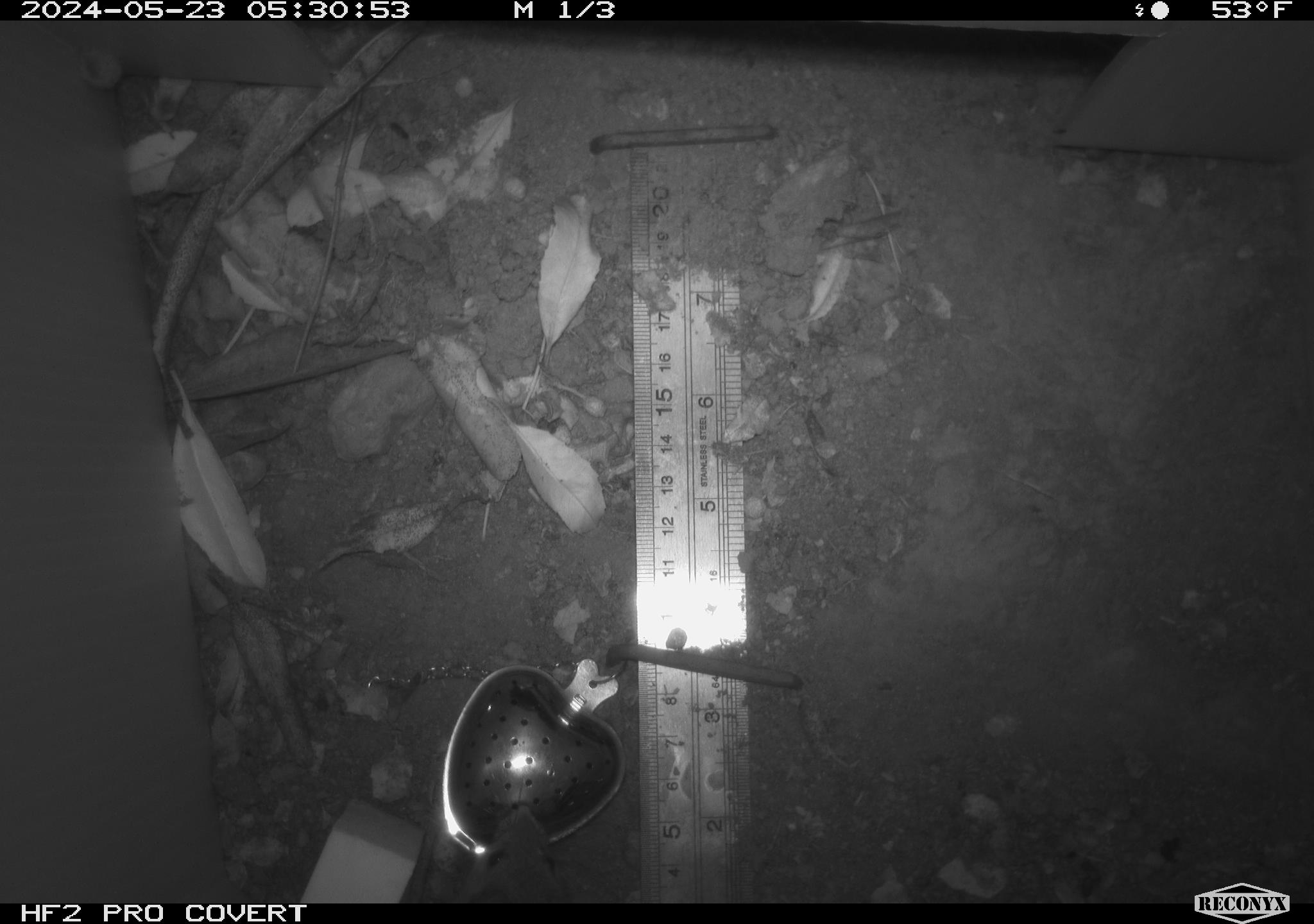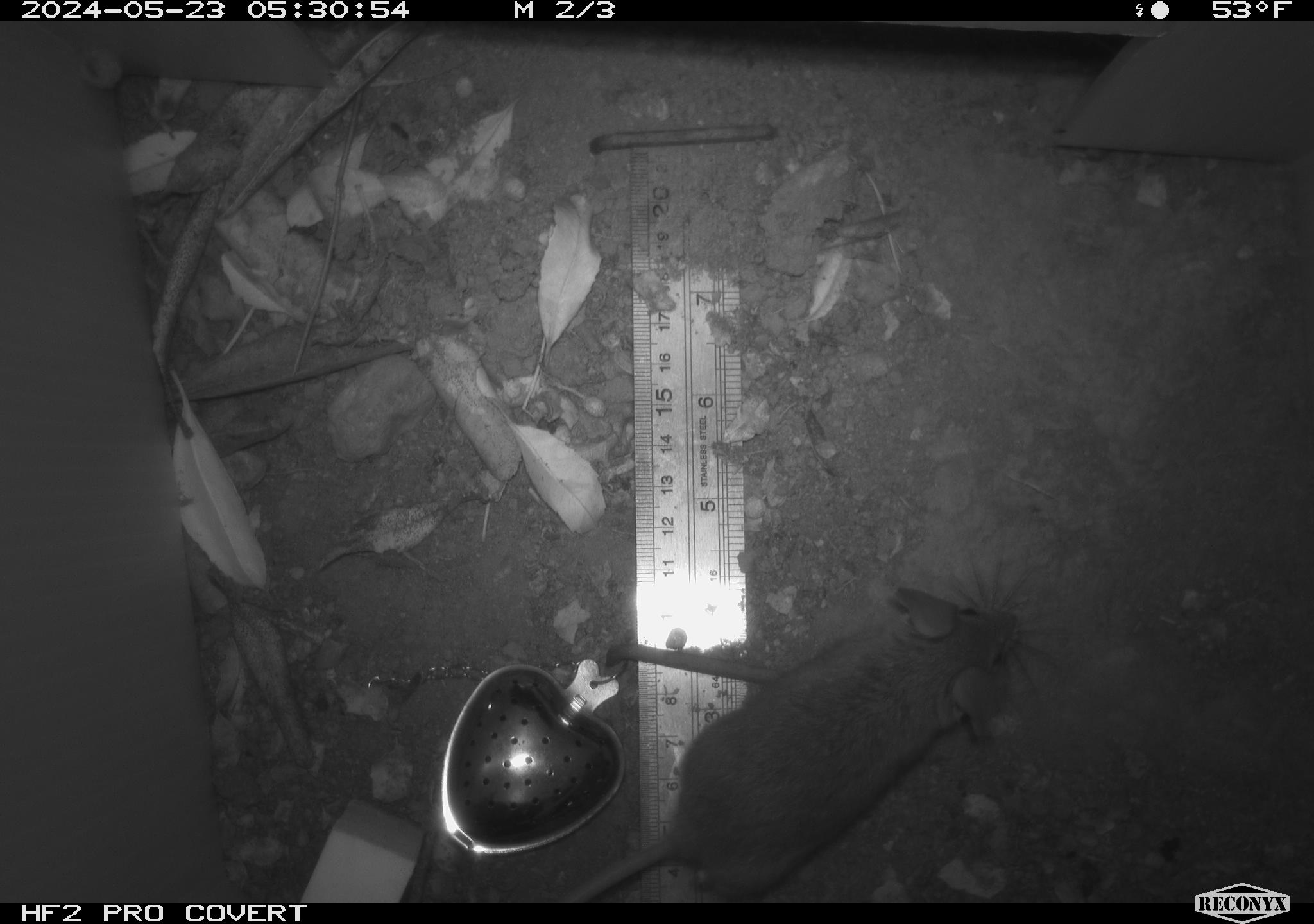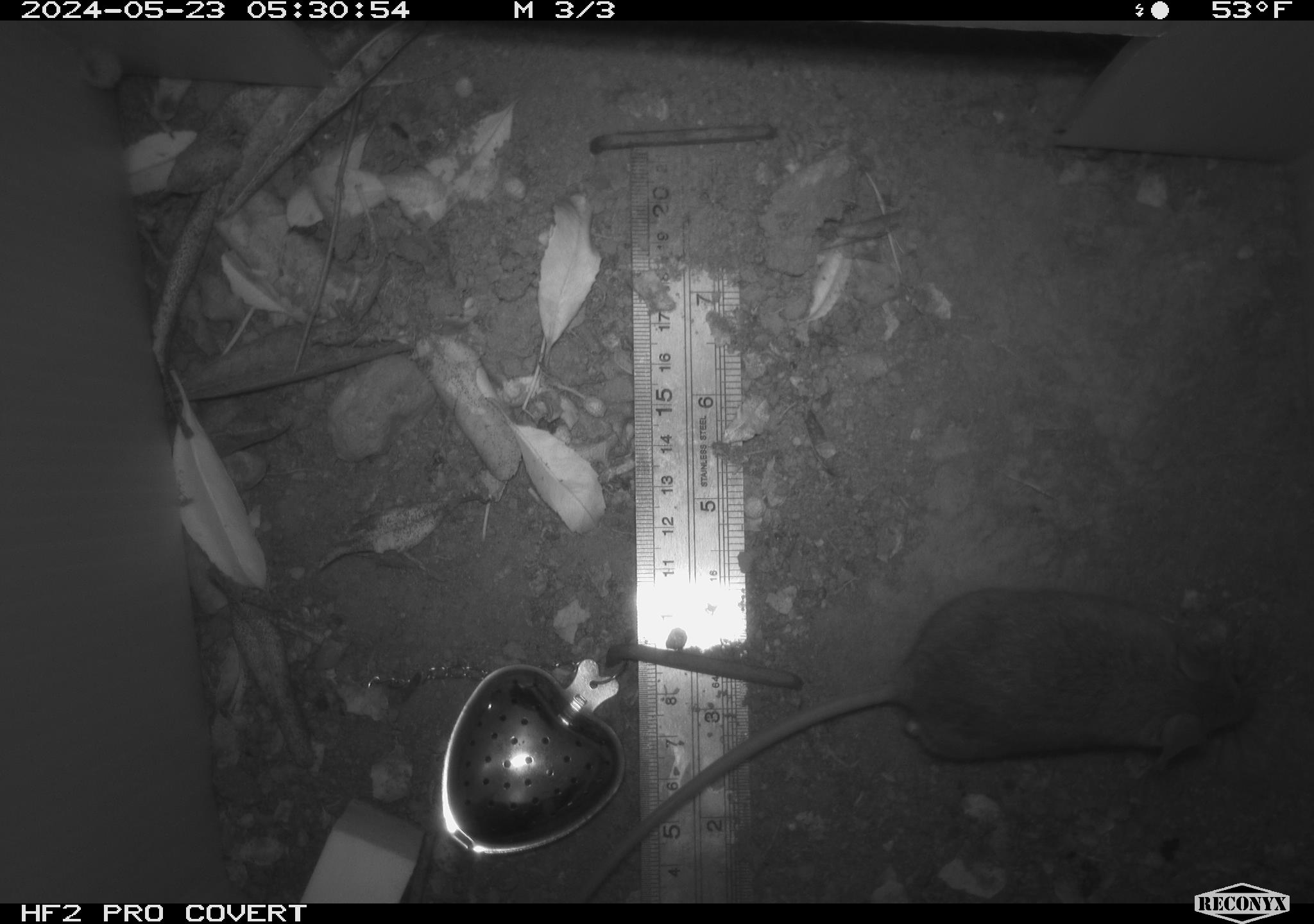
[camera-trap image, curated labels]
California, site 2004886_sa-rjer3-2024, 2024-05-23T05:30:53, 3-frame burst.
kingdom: Animalia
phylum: Chordata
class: Mammalia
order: Rodentia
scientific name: Rodentia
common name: mouse species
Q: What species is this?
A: Mouse species (Rodentia).